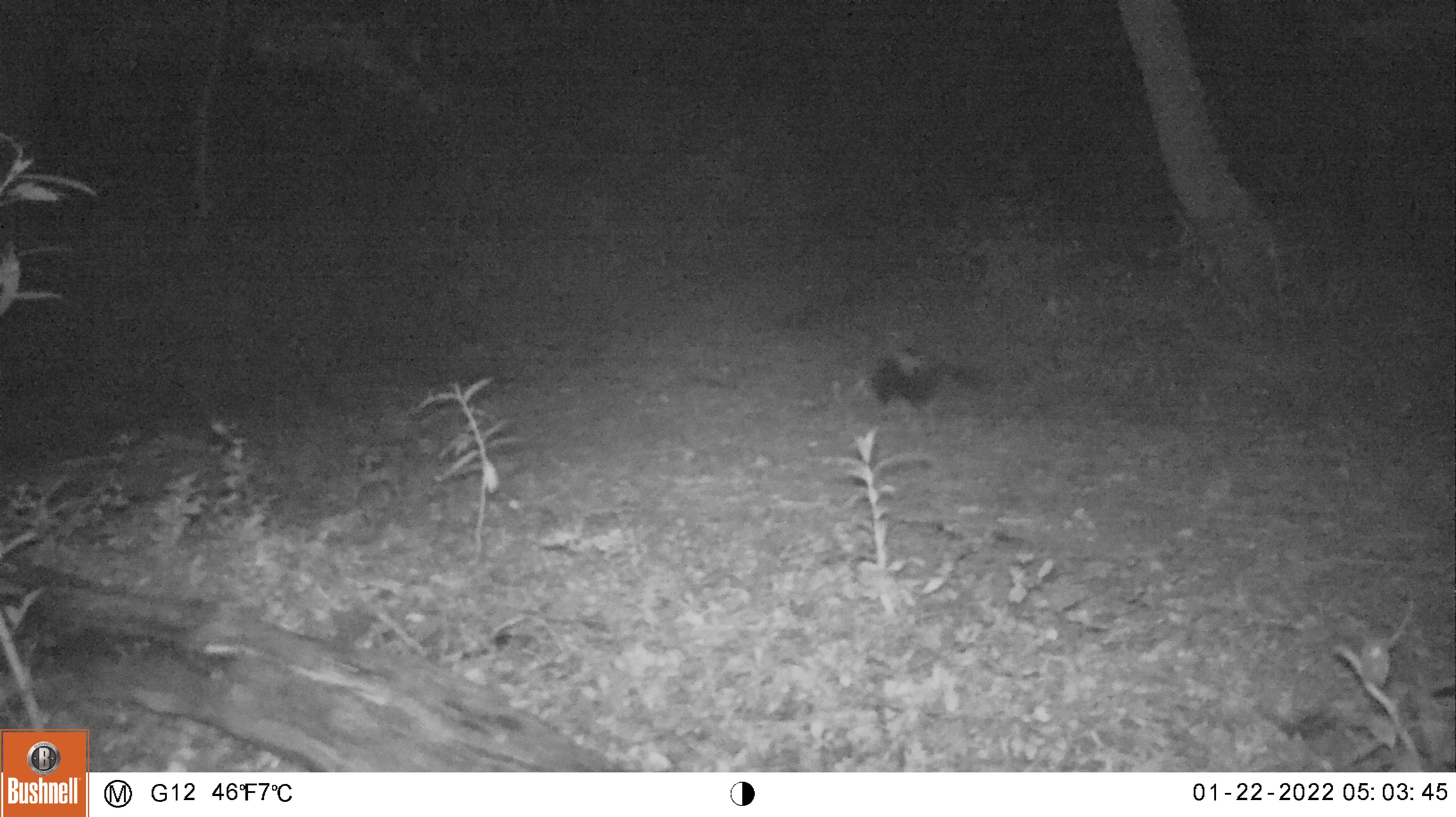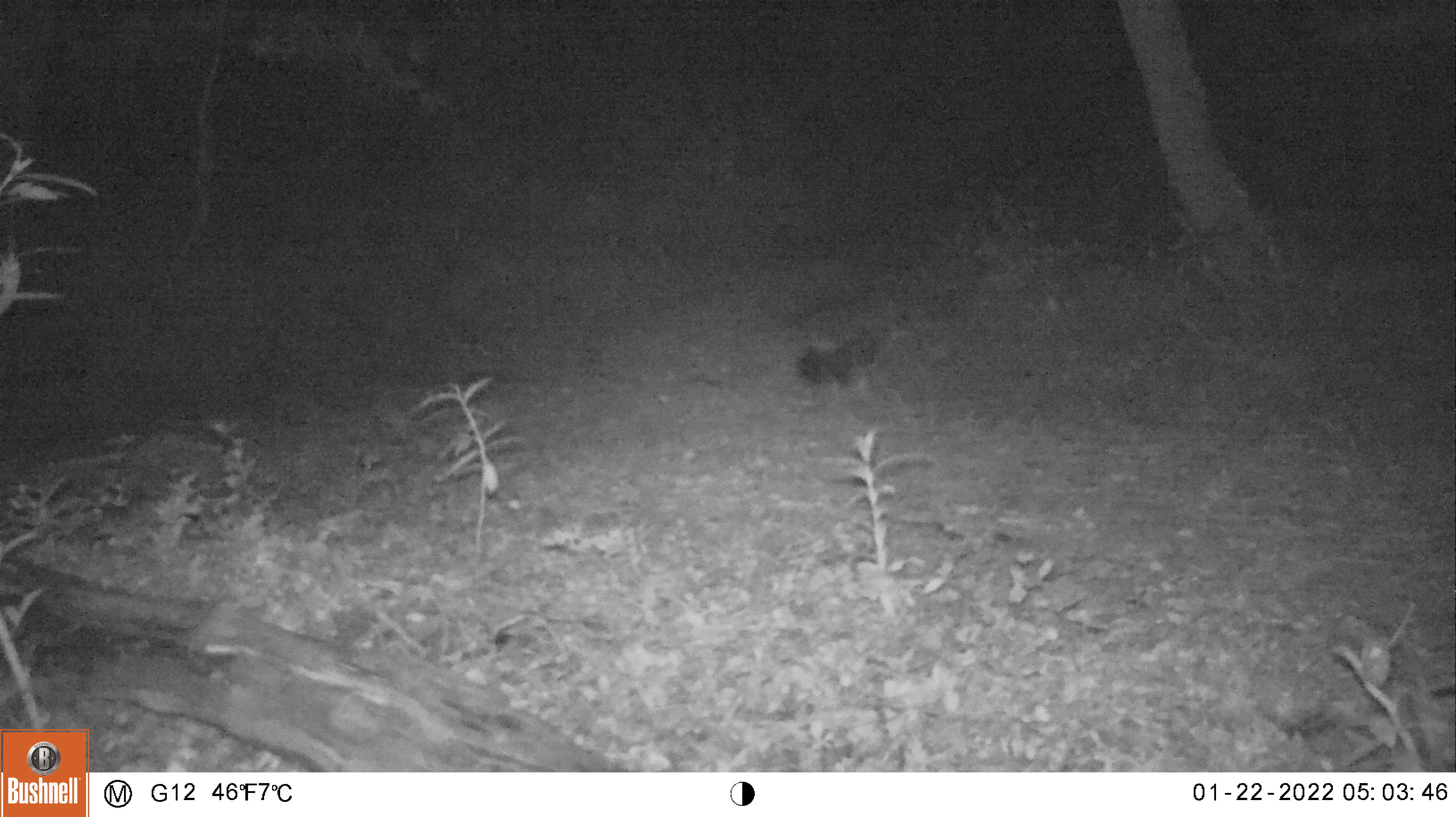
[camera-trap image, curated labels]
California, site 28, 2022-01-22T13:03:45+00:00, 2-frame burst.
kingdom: Animalia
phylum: Chordata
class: Mammalia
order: Carnivora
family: Mephitidae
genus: Mephitis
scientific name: Mephitis mephitis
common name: striped skunk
Striped skunk (Mephitis mephitis).